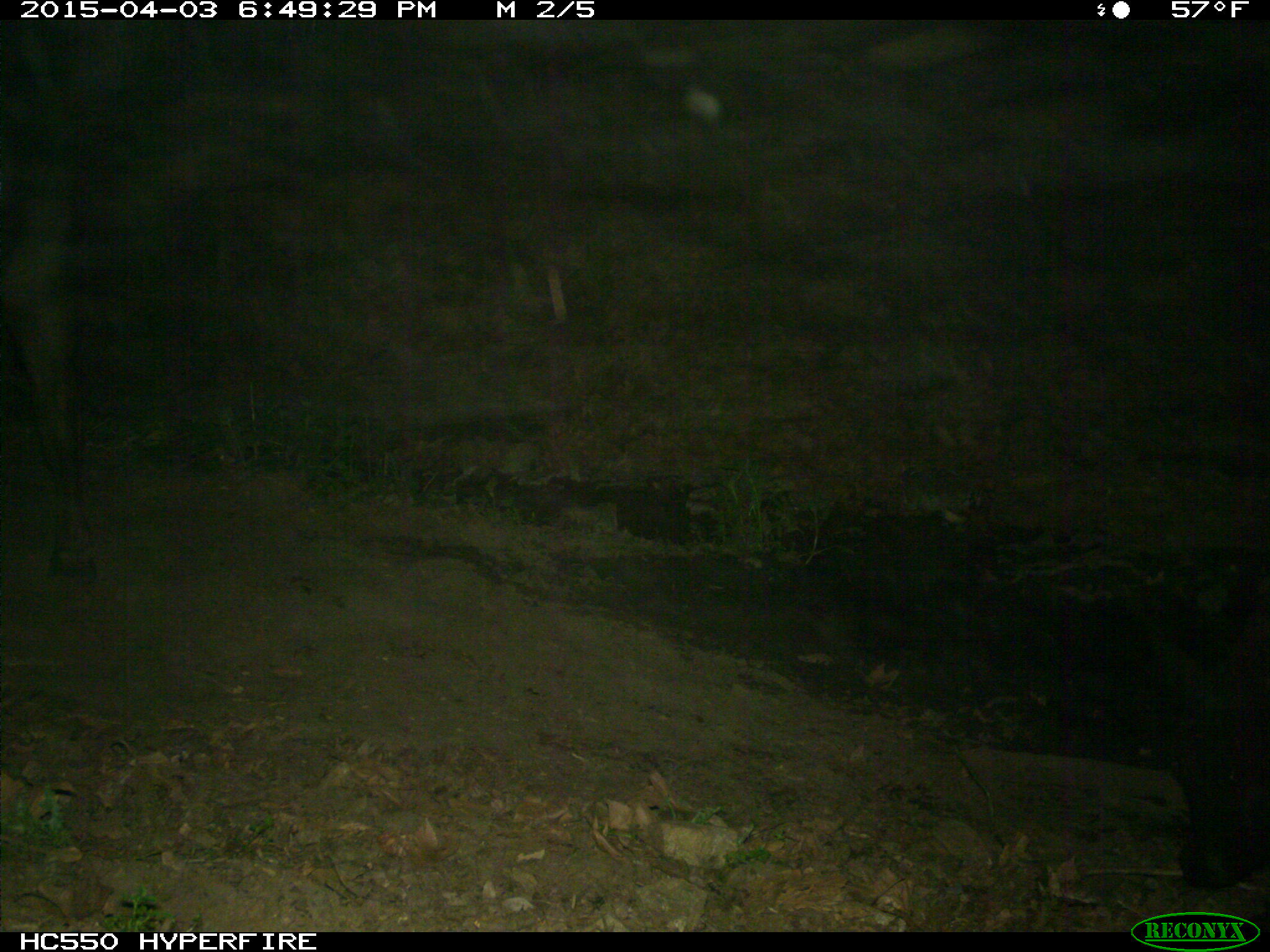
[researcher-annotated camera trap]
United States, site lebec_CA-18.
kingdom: Animalia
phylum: Chordata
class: Mammalia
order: Artiodactyla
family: Bovidae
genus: Bos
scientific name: Bos taurus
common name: domestic cow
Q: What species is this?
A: Bos taurus (domestic cow).